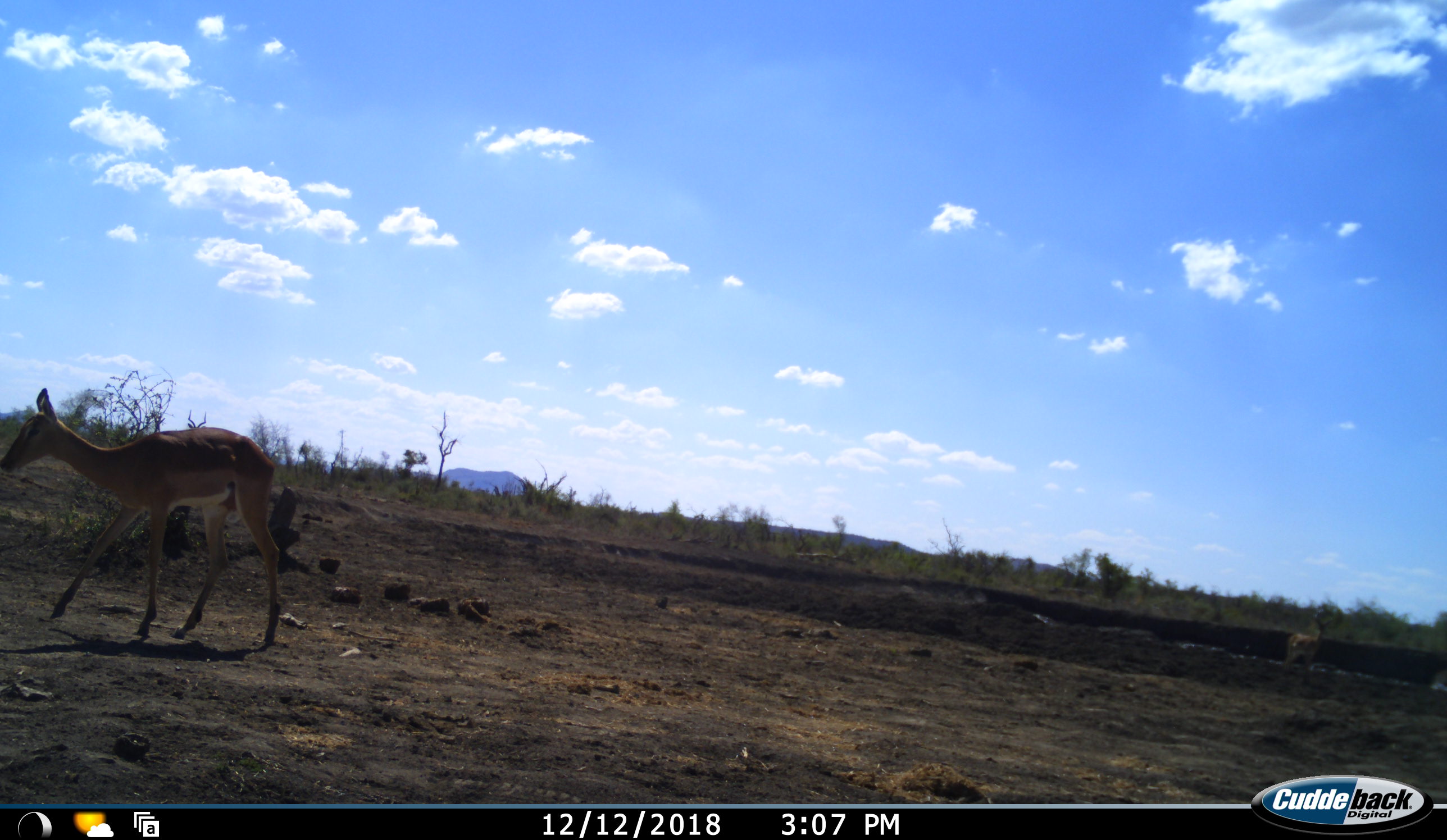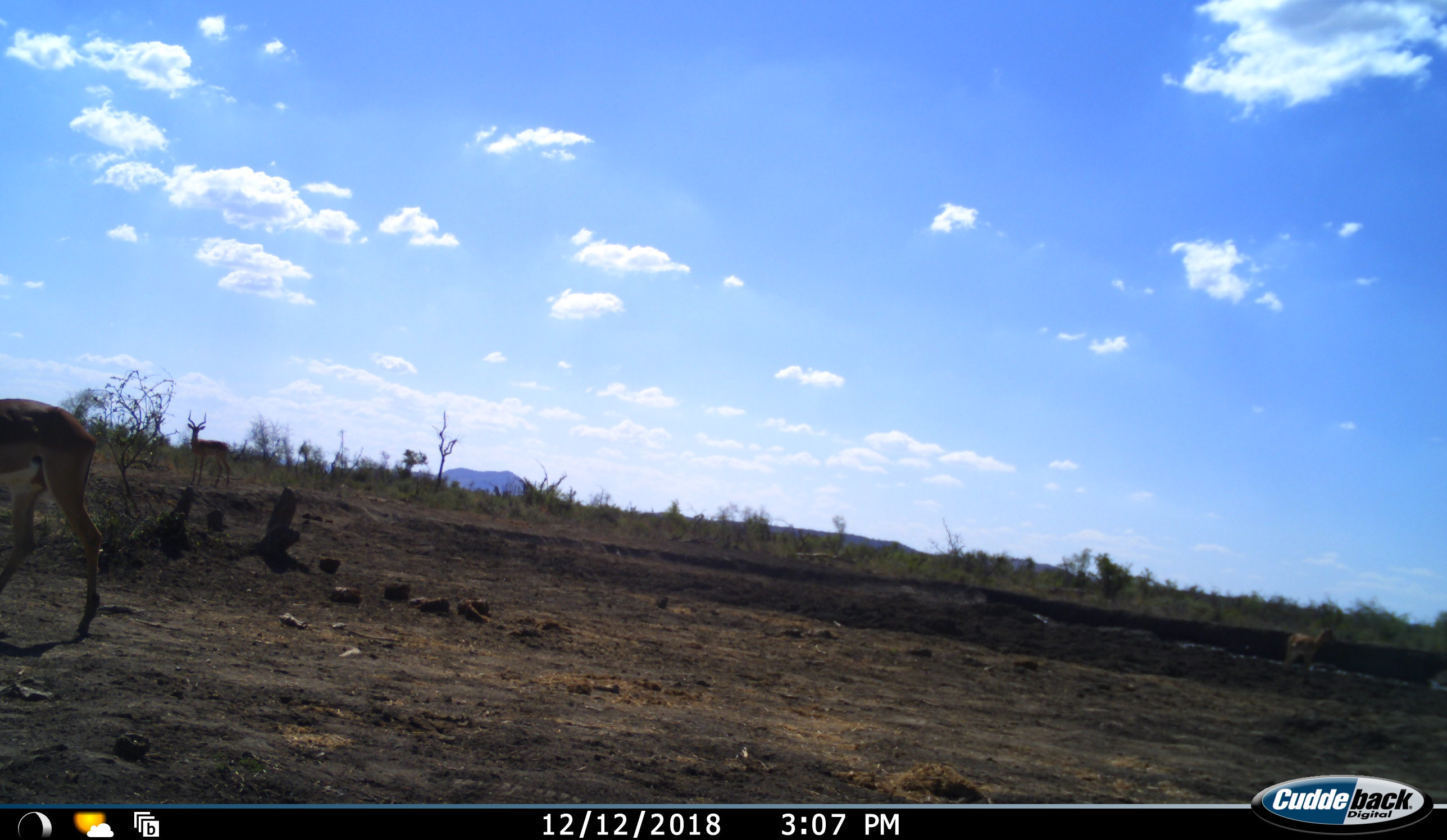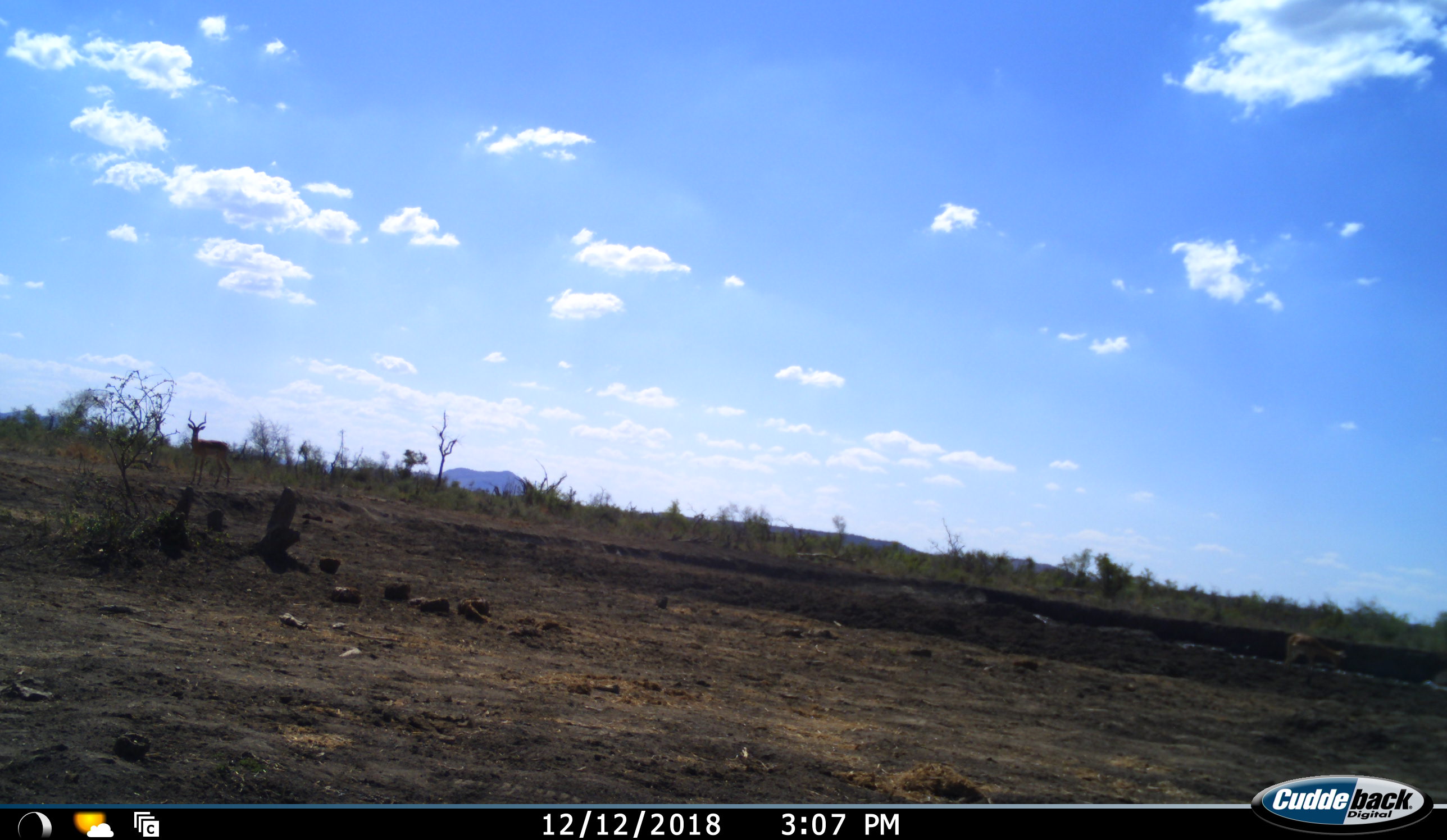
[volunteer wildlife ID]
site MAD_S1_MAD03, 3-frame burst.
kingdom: Animalia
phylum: Chordata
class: Mammalia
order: Artiodactyla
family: Bovidae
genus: Aepyceros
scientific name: Aepyceros melampus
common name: impala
Impala (Aepyceros melampus), count 3. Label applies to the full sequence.